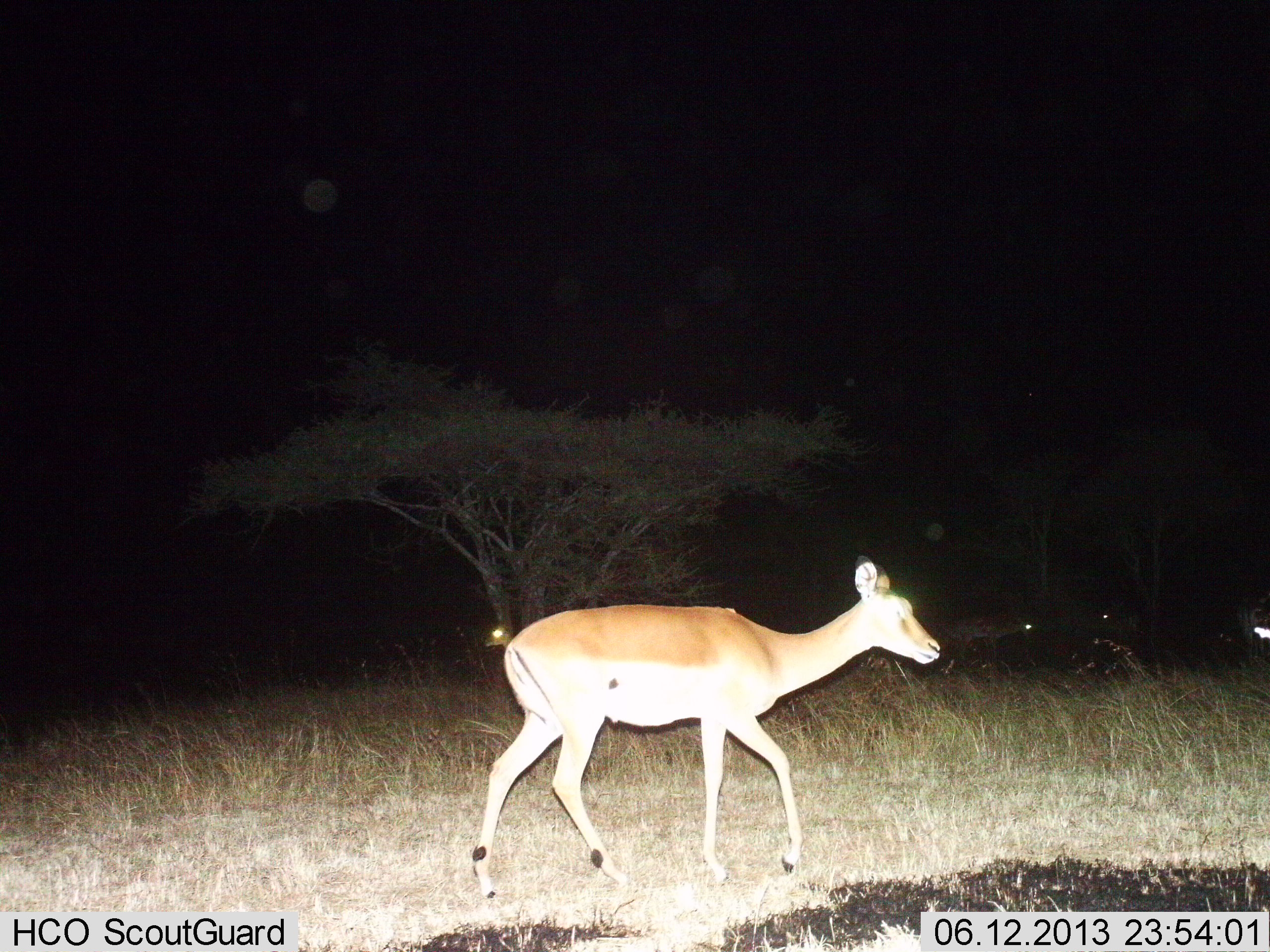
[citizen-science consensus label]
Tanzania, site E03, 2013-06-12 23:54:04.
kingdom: Animalia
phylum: Chordata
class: Mammalia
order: Artiodactyla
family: Bovidae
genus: Aepyceros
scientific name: Aepyceros melampus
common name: impala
Impala (Aepyceros melampus), count 3. Behavior (volunteer vote fractions): standing 31%, resting 0%, moving 92%, interacting 0%. Young present (vote fraction): 0%. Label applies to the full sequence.